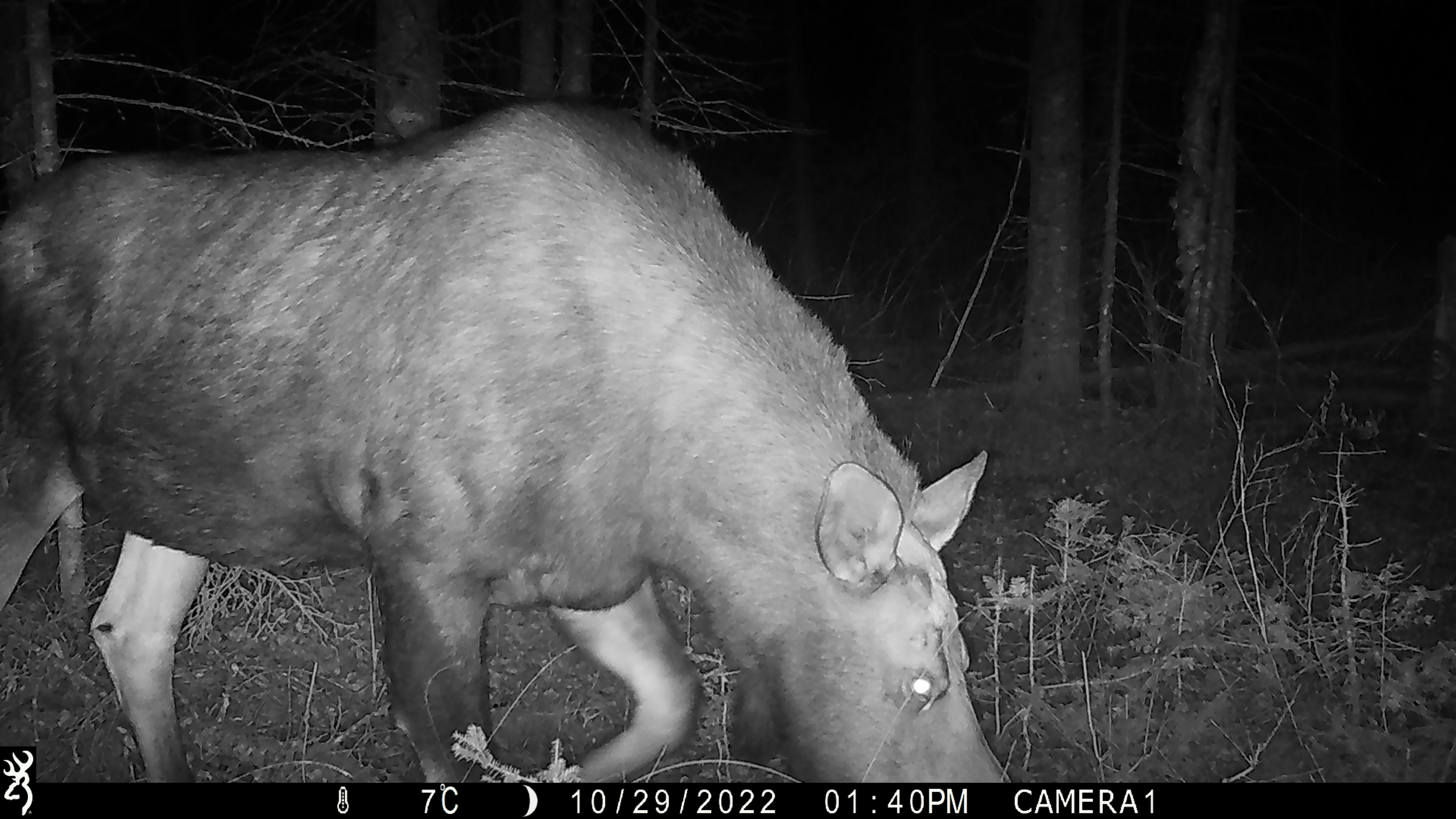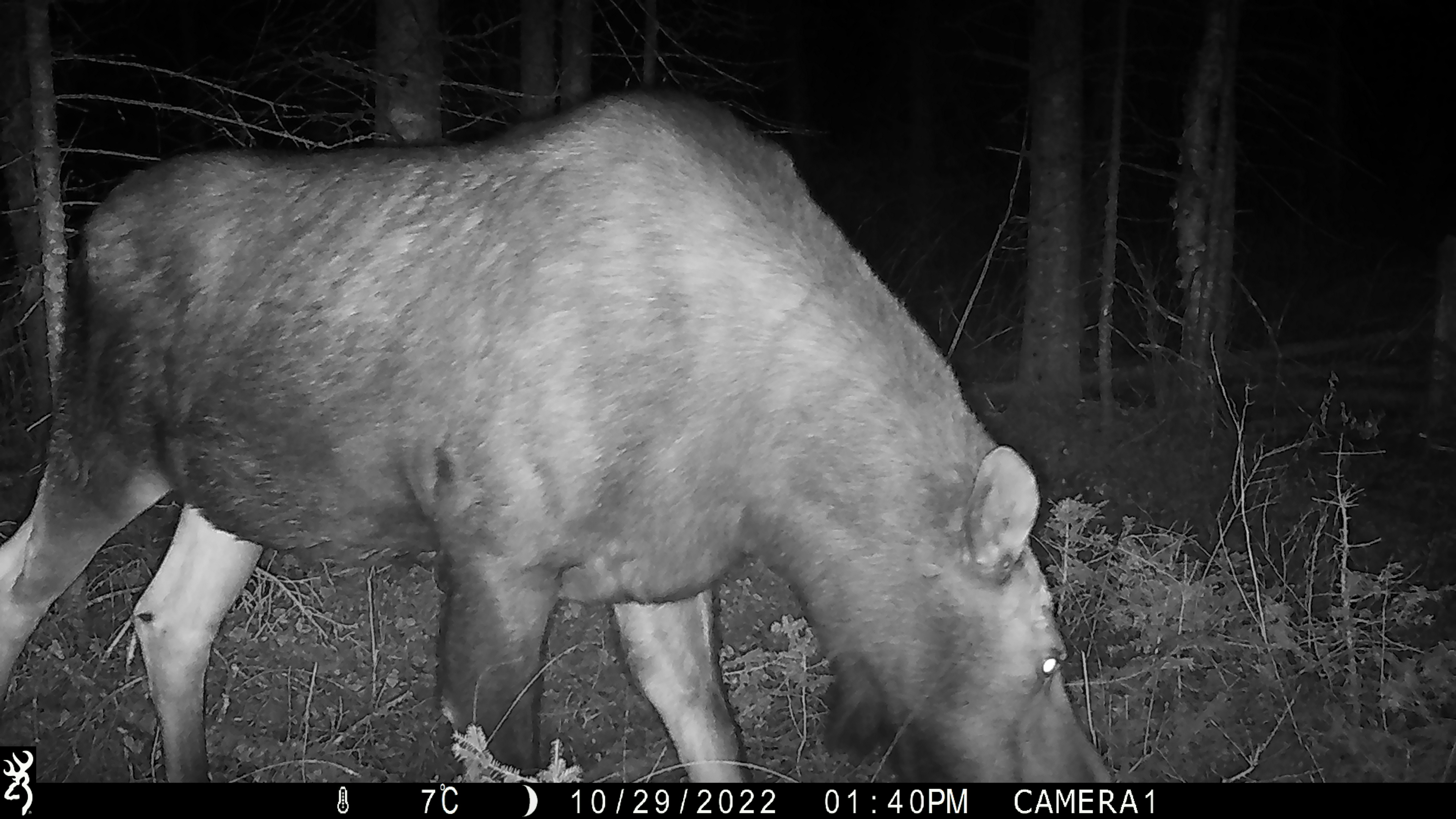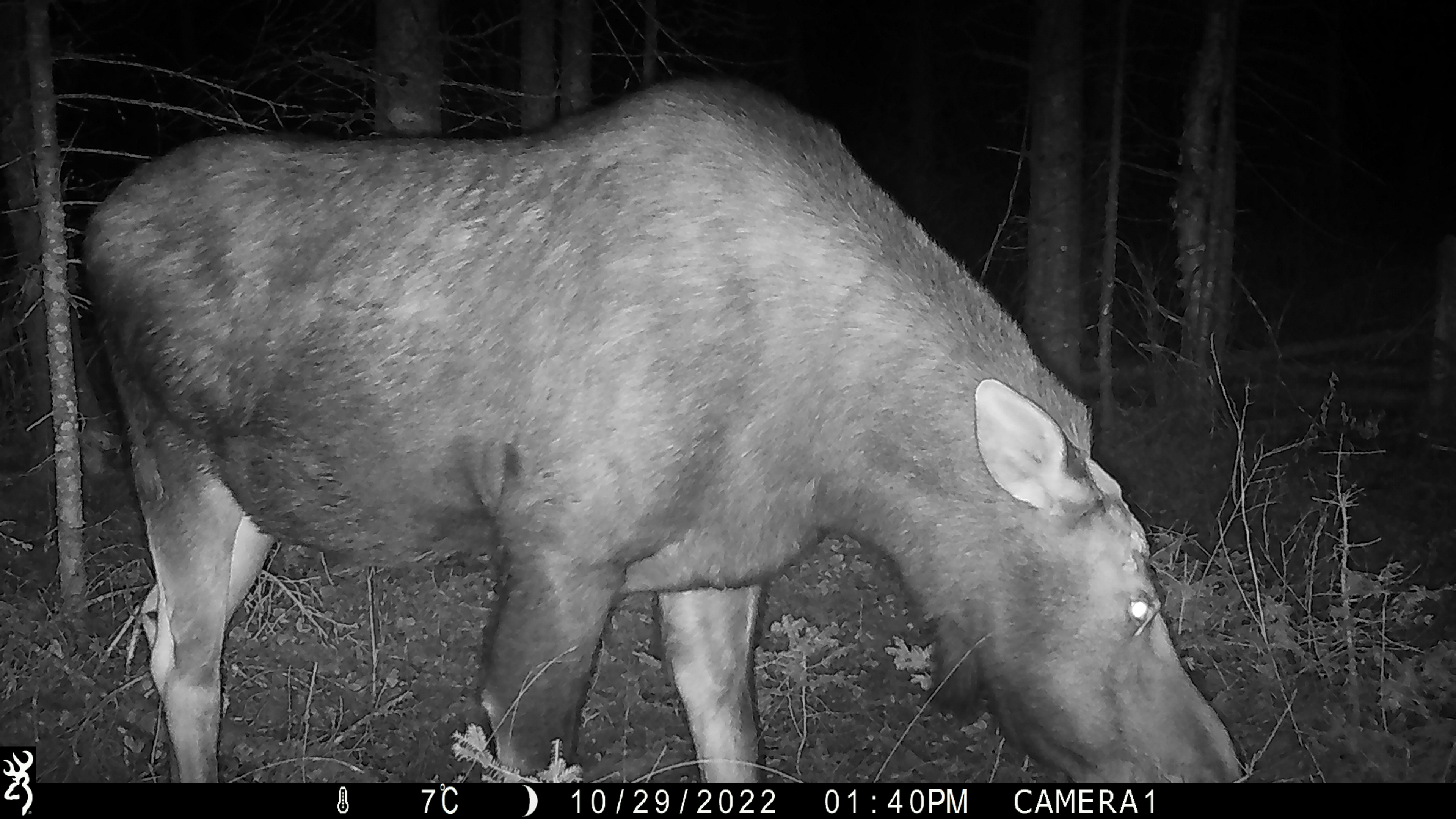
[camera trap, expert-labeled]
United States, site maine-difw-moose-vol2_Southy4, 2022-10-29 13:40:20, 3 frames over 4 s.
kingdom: Animalia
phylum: Chordata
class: Mammalia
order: Artiodactyla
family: Cervidae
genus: Alces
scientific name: Alces alces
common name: moose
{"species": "moose (Alces alces)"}